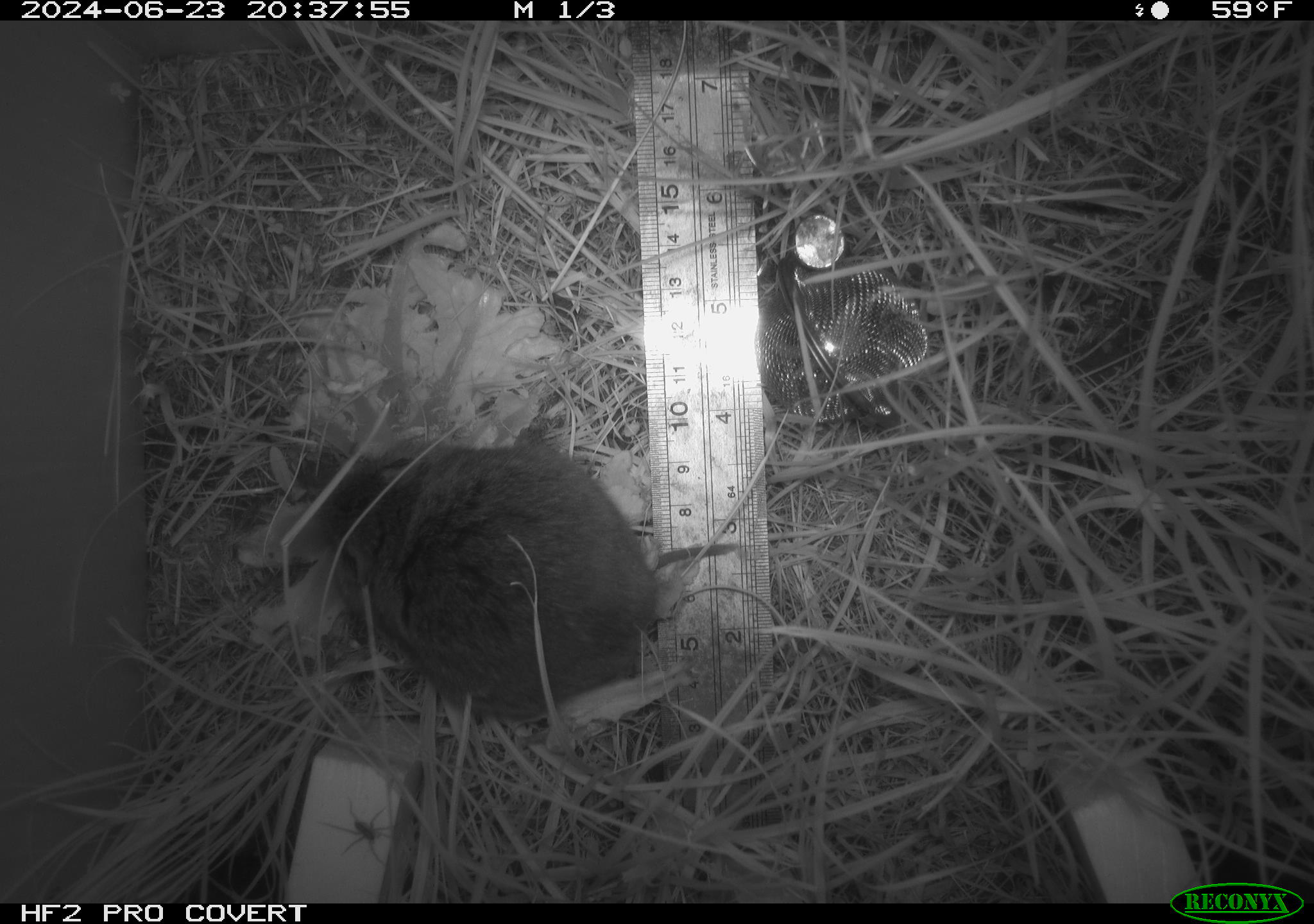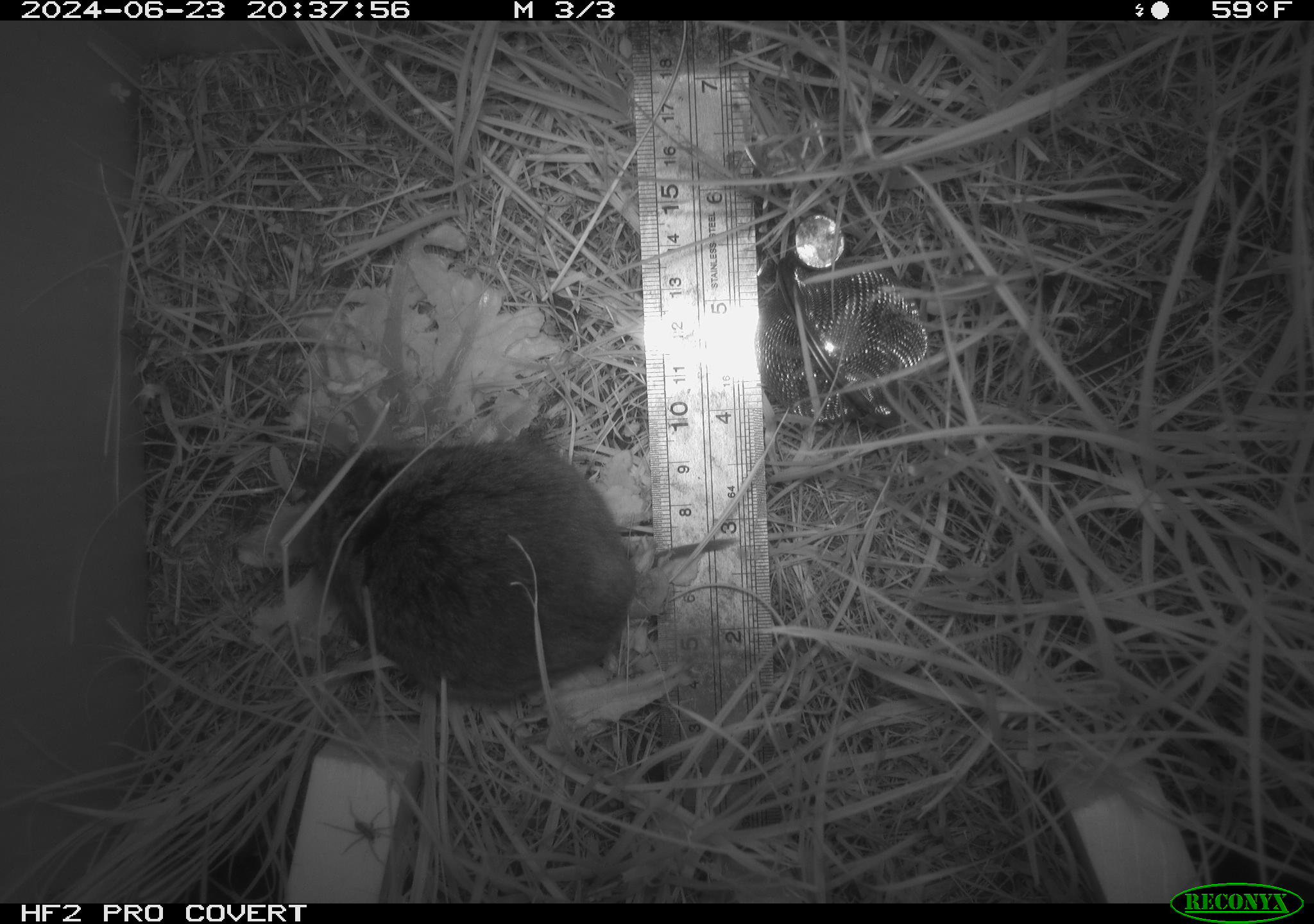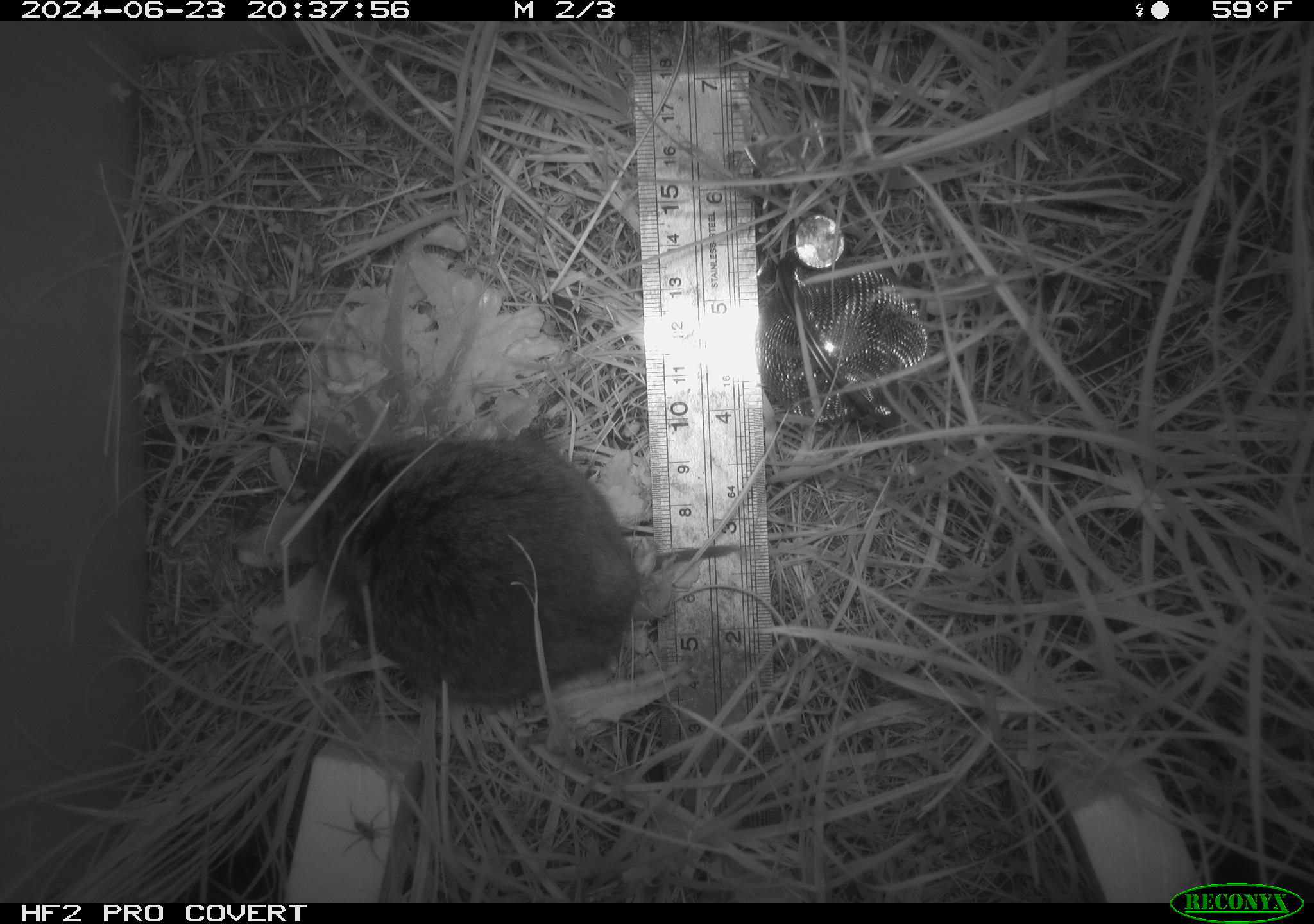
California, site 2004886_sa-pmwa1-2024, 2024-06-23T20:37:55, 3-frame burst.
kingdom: Animalia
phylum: Arthropoda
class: Arachnida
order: Araneae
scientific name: Araneae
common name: spider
Spider (Araneae).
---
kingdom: Animalia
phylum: Chordata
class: Mammalia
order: Rodentia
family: Cricetidae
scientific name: Arvicolinae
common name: voles, lemmings, and muskrats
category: arvicolinae subfamily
Arvicolinae subfamily (voles, lemmings, and muskrats) (Arvicolinae).